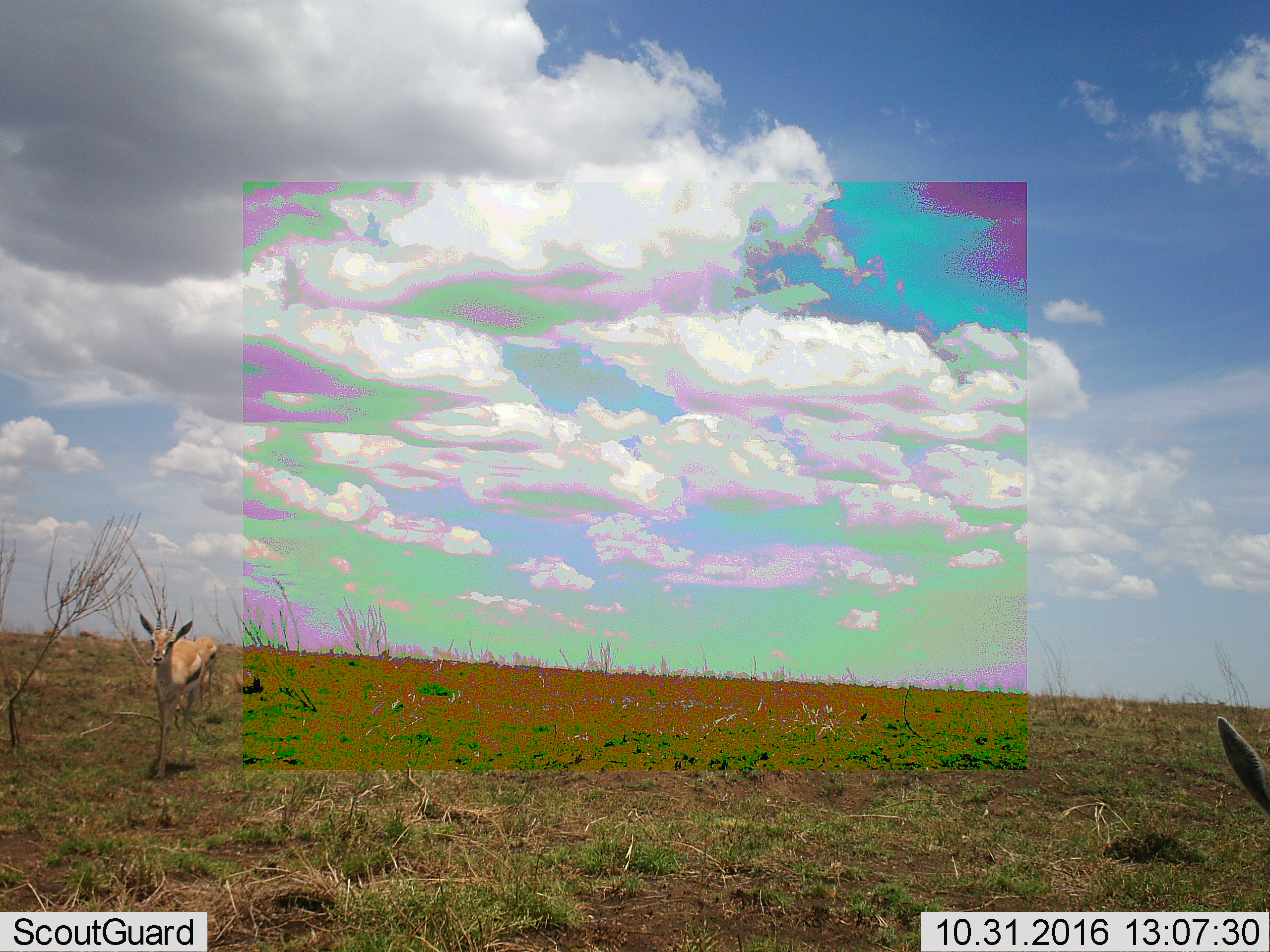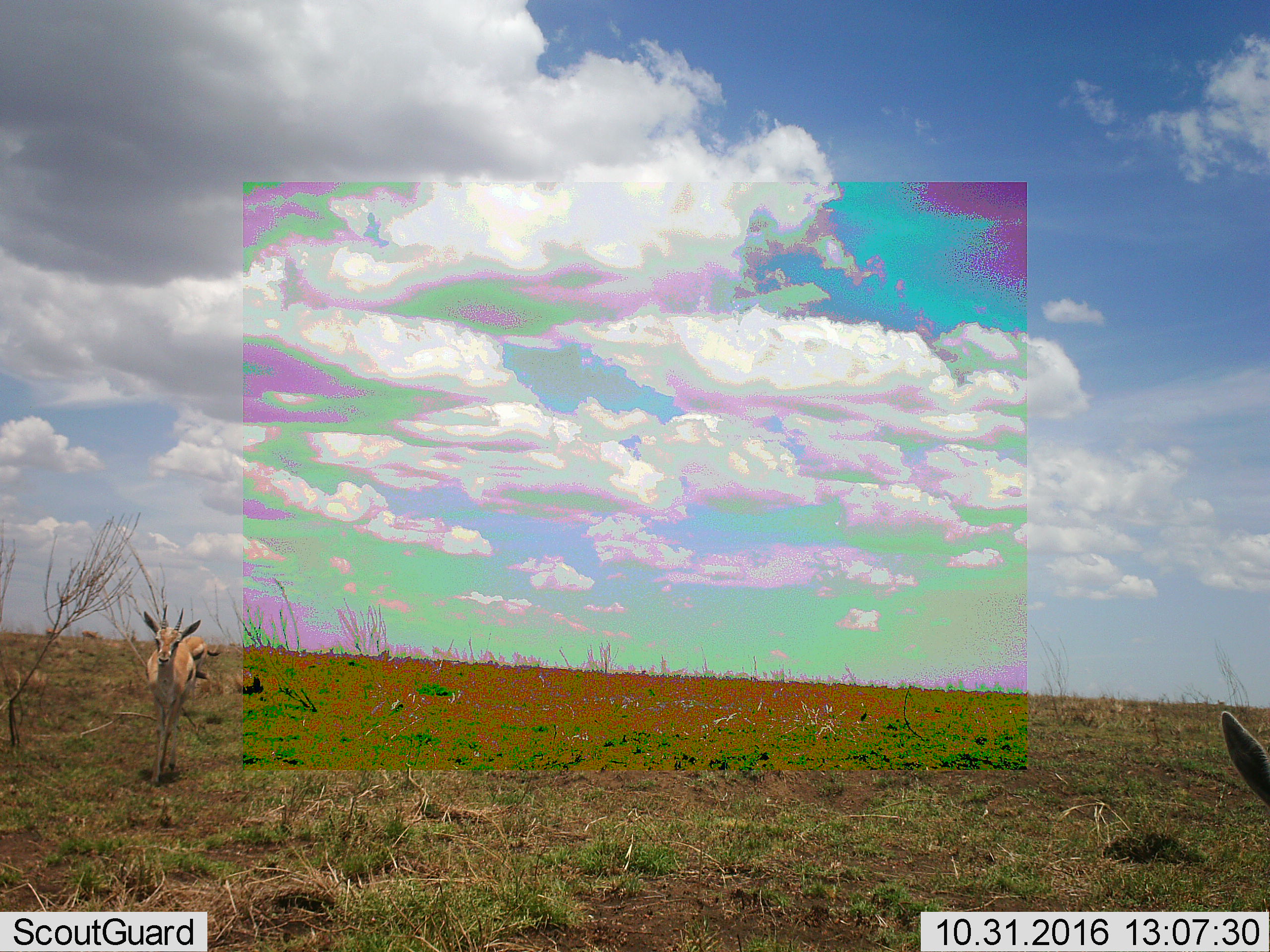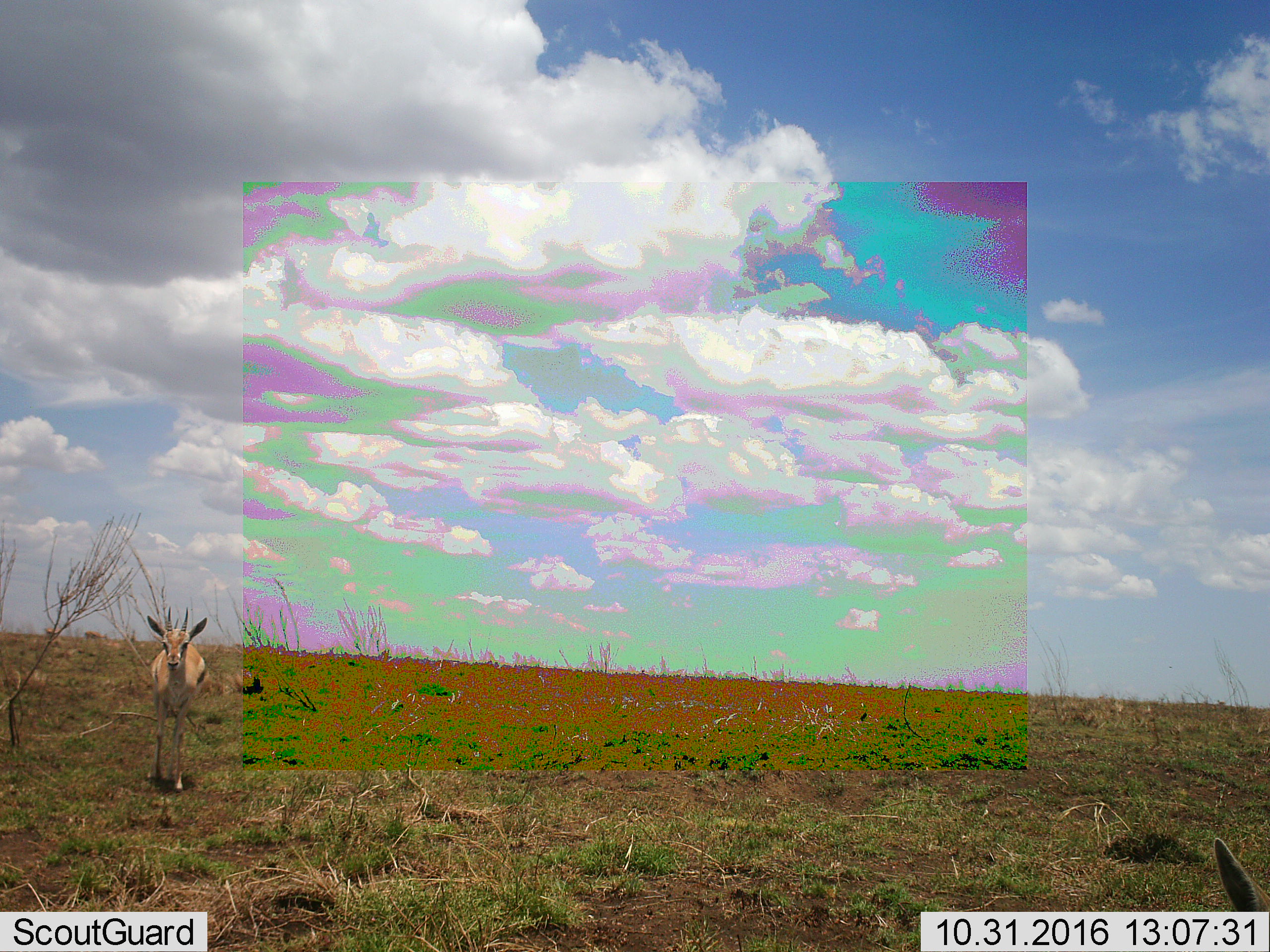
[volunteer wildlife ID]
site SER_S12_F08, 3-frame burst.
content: unidentified animal